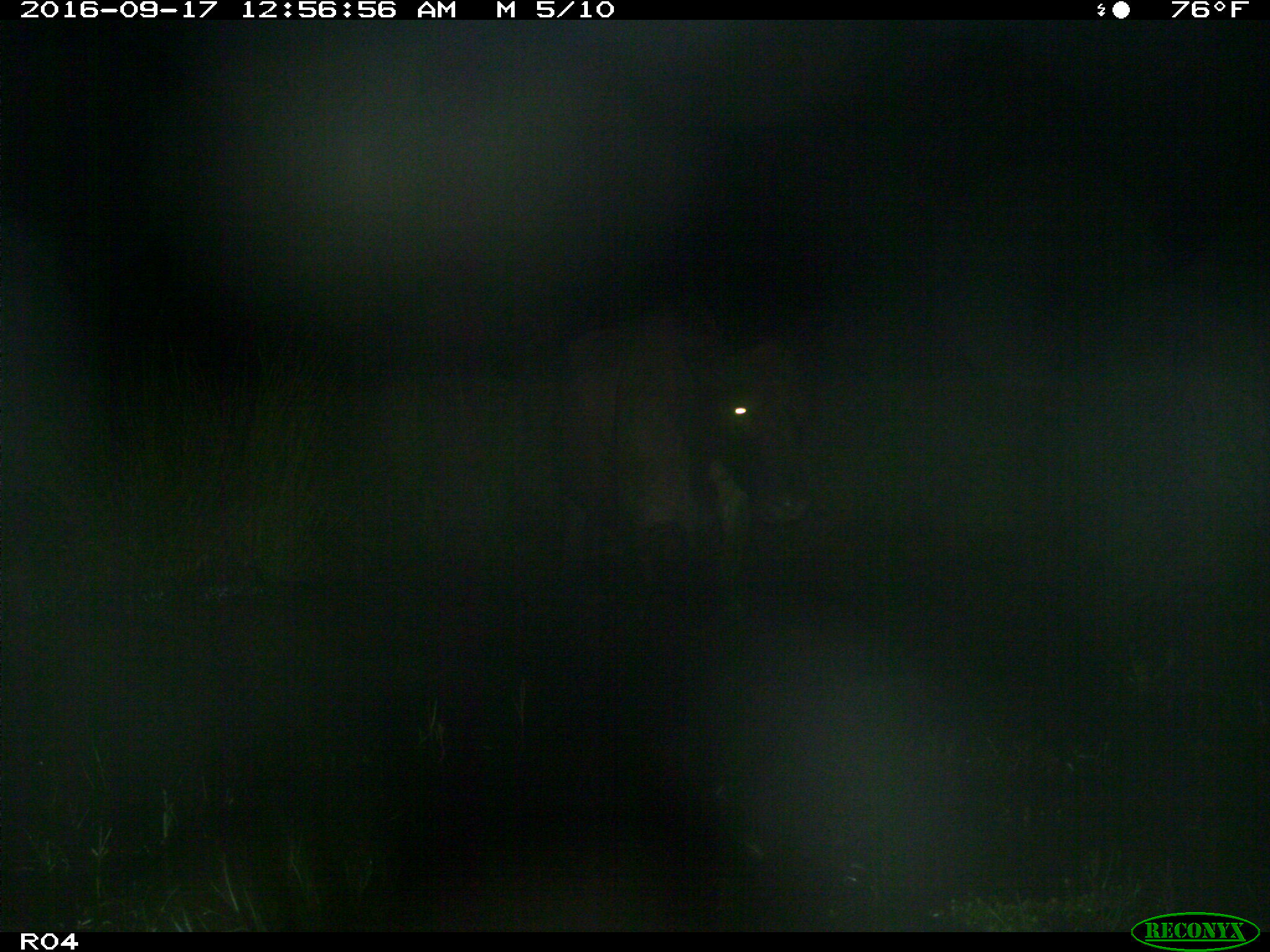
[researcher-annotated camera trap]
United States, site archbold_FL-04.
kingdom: Animalia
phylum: Chordata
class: Mammalia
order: Artiodactyla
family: Bovidae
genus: Bos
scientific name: Bos taurus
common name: domestic cow